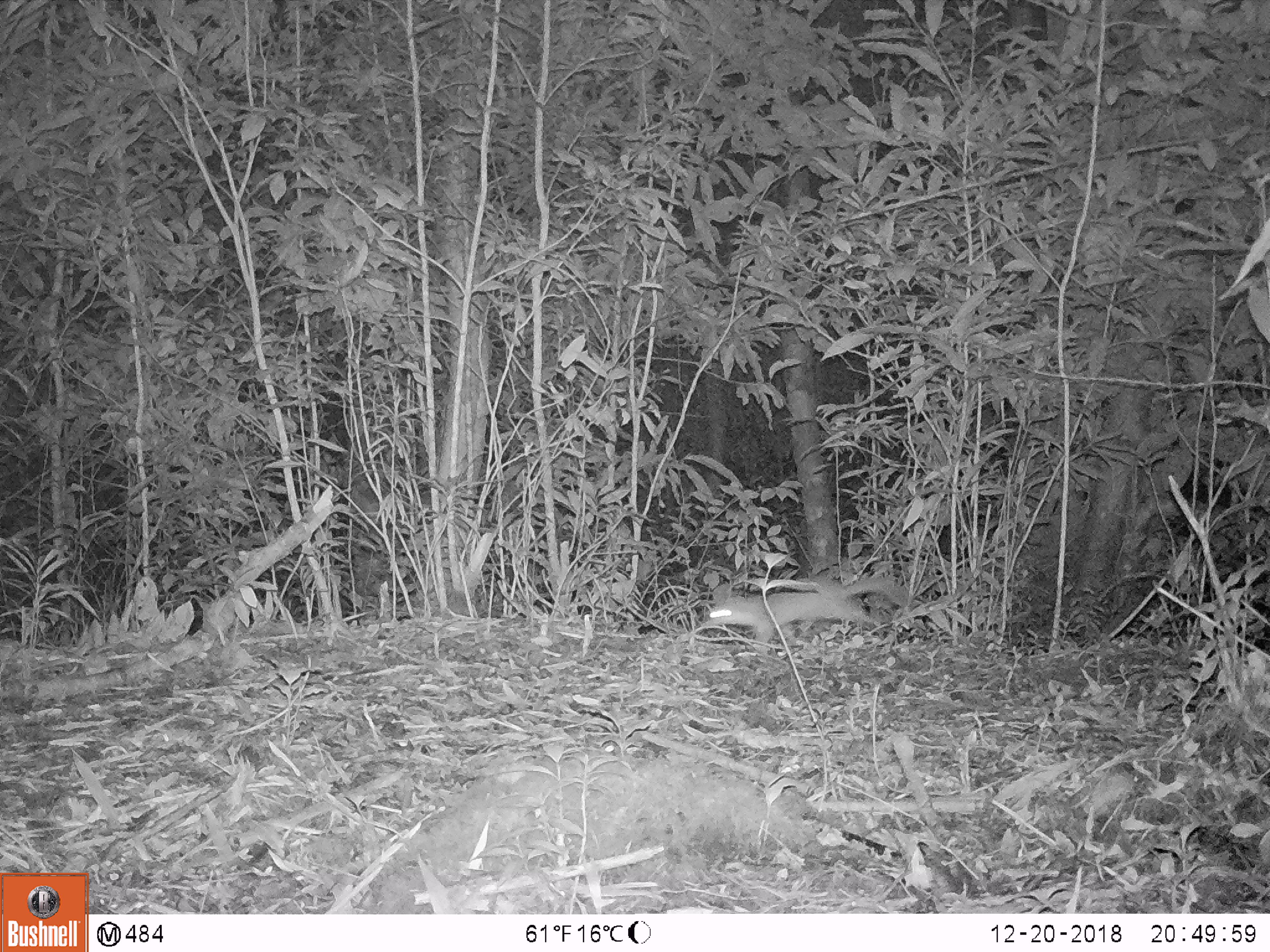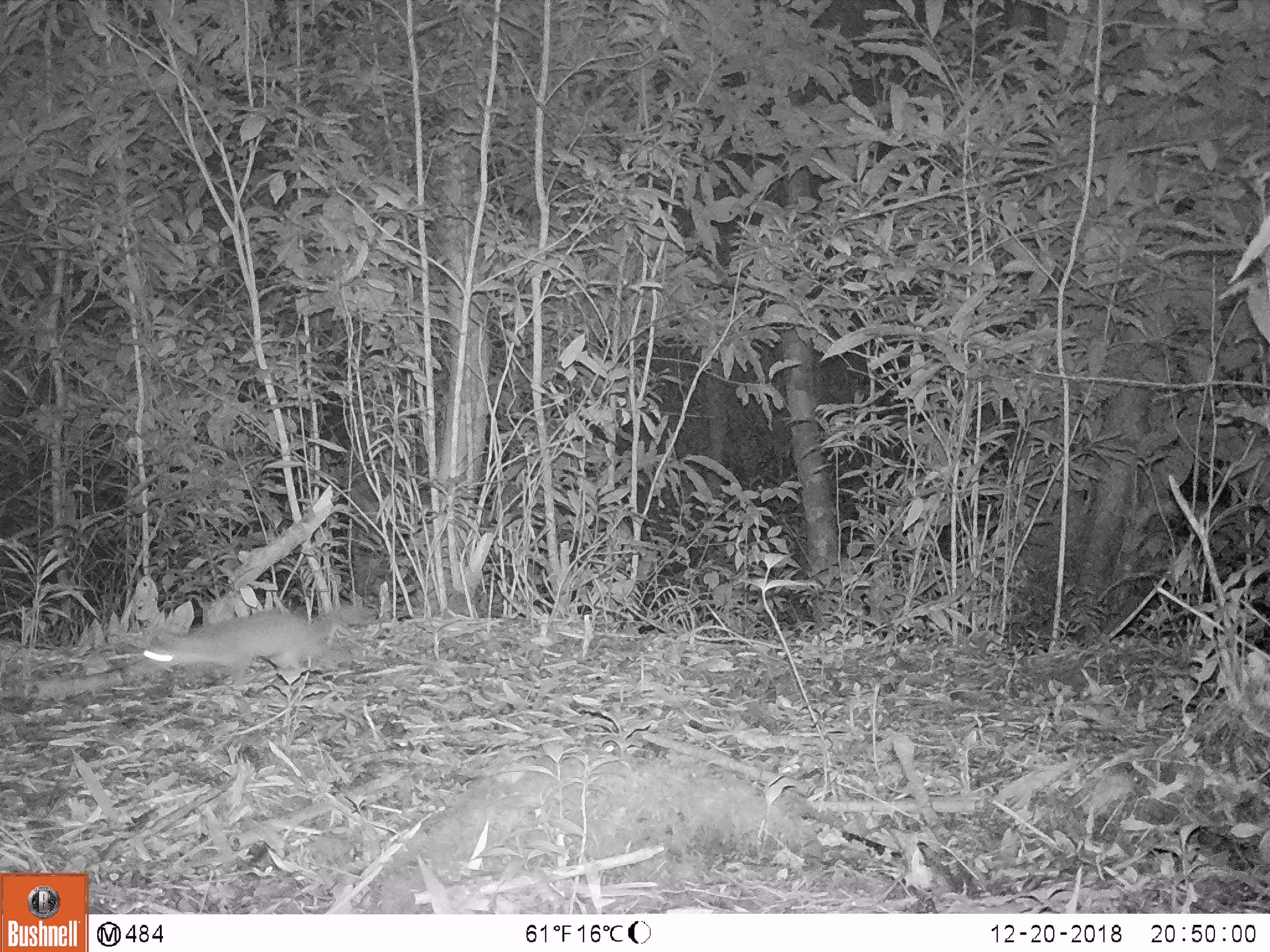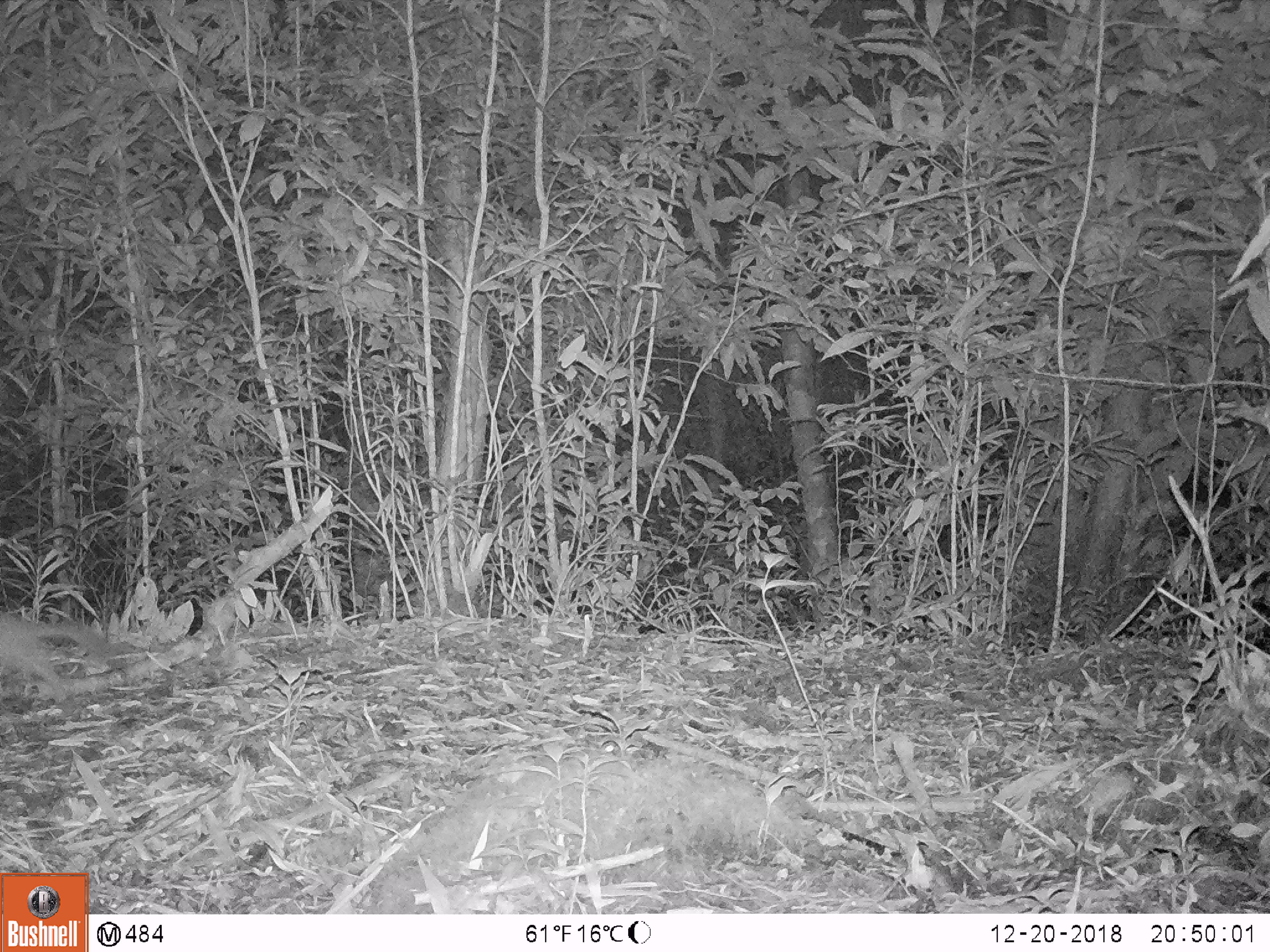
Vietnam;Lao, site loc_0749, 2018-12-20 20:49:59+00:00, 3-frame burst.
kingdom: Animalia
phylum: Chordata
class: Mammalia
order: Carnivora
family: Mustelidae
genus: Melogale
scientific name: Melogale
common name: ferret badger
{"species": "ferret badger (Melogale)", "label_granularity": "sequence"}